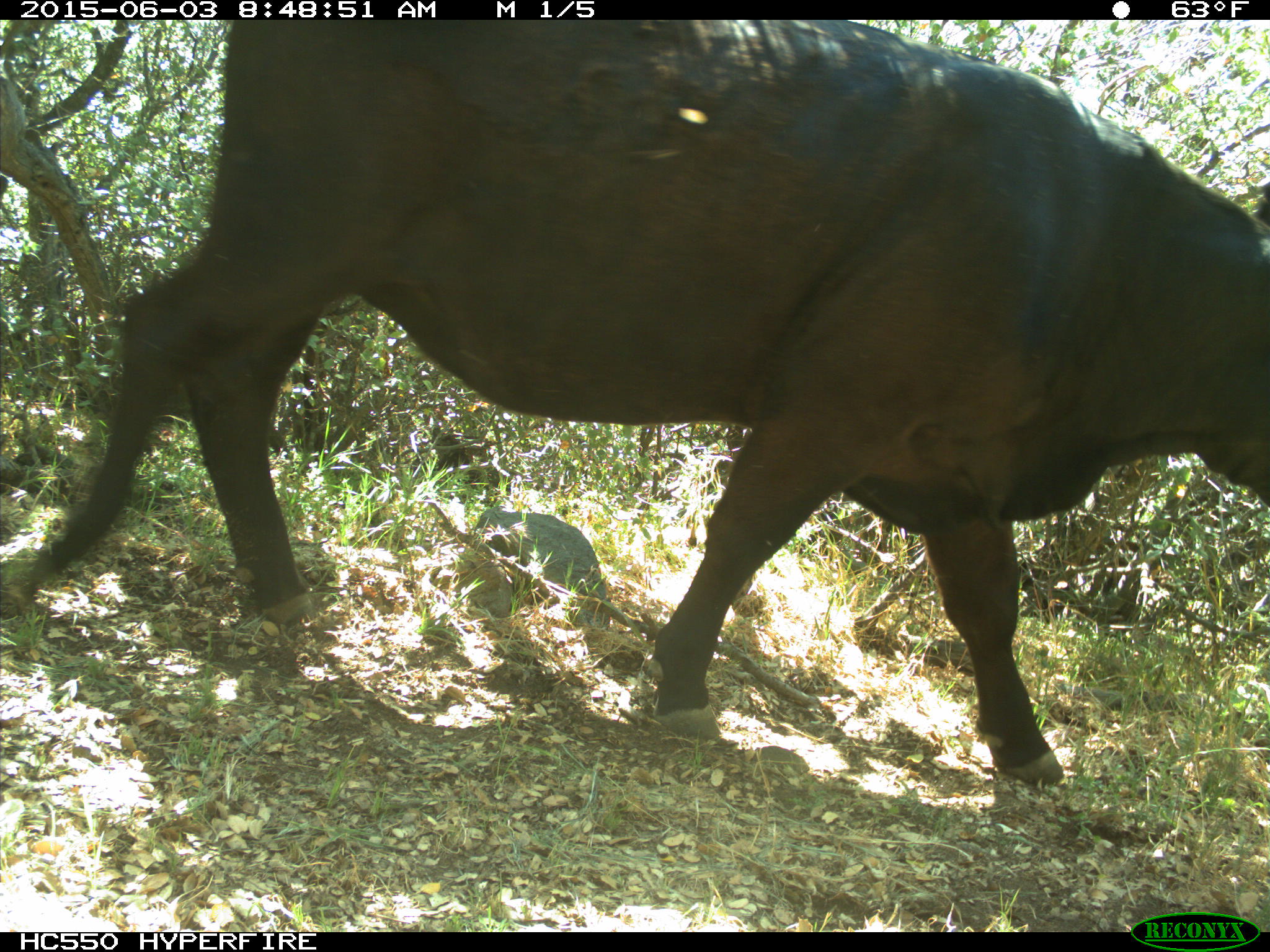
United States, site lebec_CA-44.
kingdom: Animalia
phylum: Chordata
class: Mammalia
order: Artiodactyla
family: Bovidae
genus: Bos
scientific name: Bos taurus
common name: domestic cow